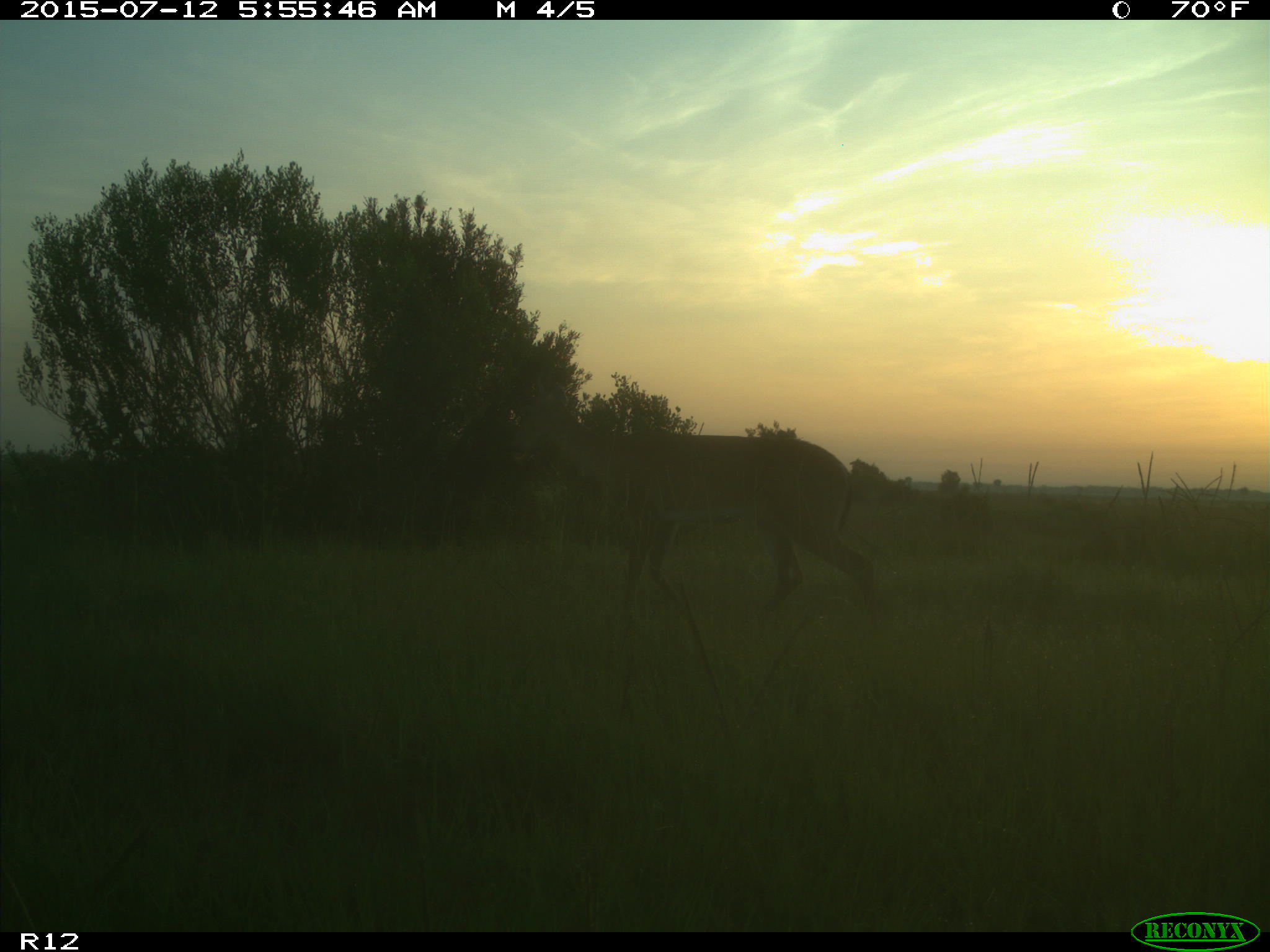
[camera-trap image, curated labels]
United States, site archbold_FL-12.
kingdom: Animalia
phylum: Chordata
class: Mammalia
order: Artiodactyla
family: Cervidae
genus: Odocoileus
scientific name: Odocoileus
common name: deer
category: unidentified deer